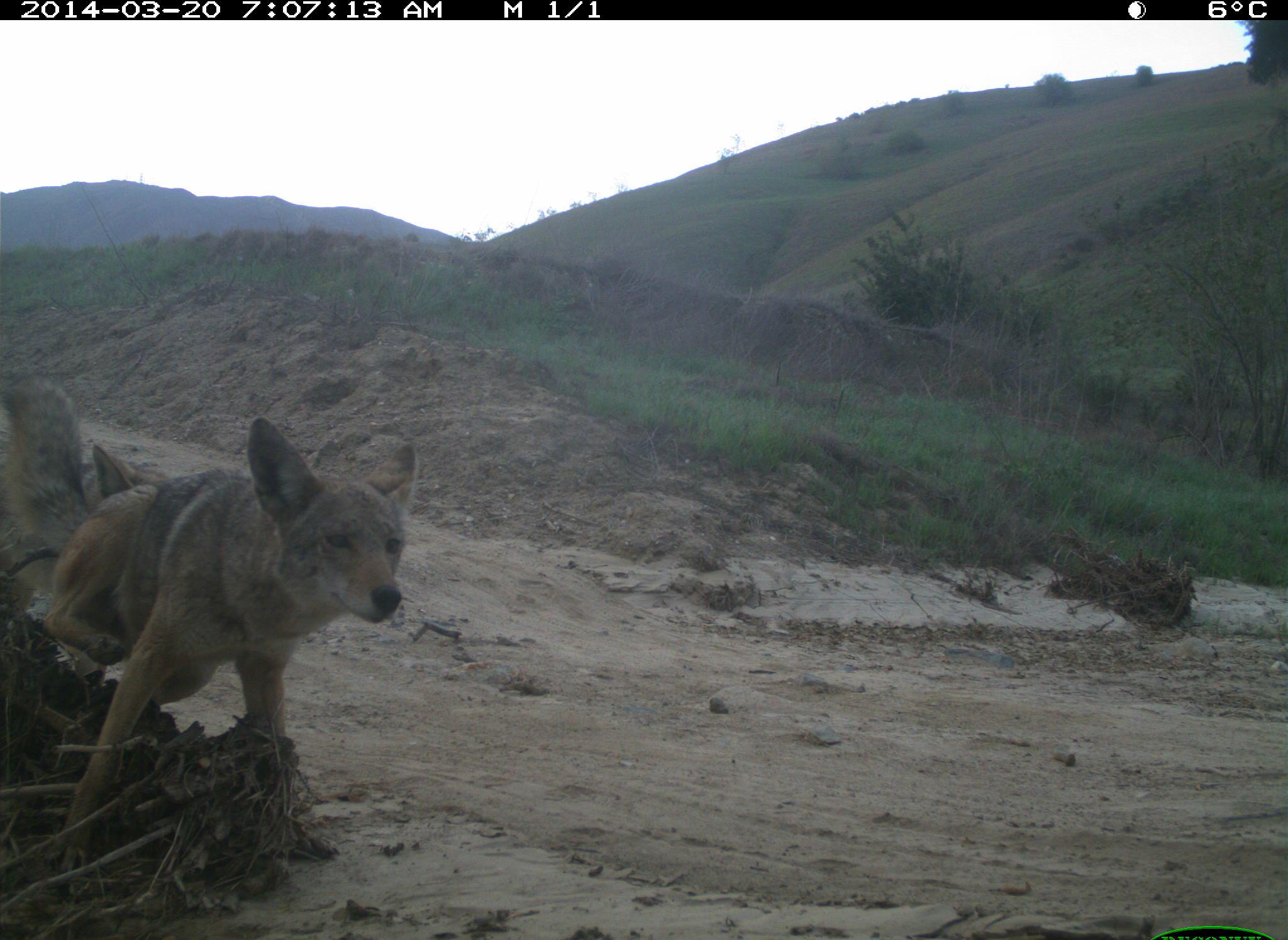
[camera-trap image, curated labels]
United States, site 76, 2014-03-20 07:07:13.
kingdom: Animalia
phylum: Chordata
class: Mammalia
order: Carnivora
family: Canidae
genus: Canis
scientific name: Canis latrans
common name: coyote